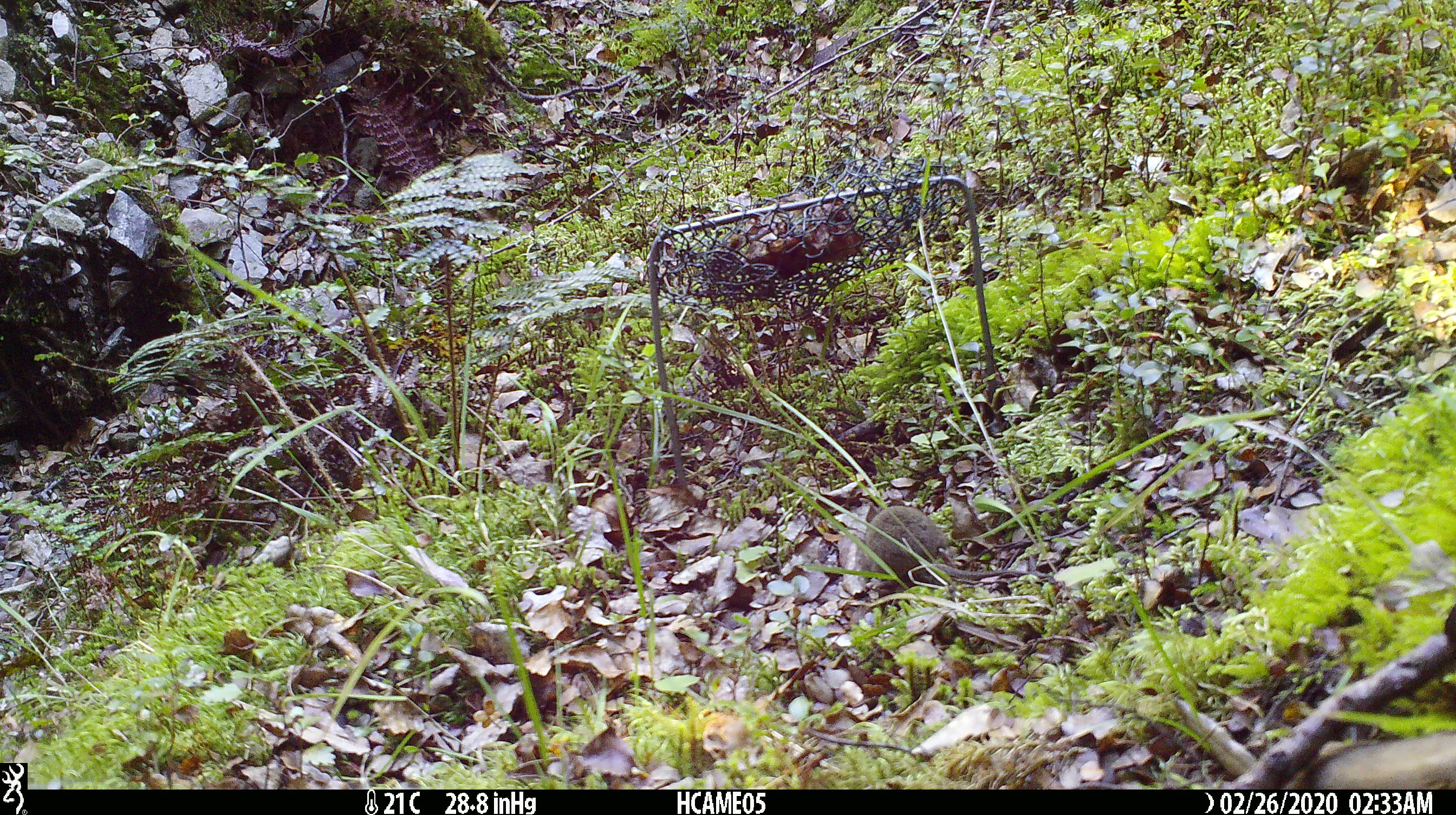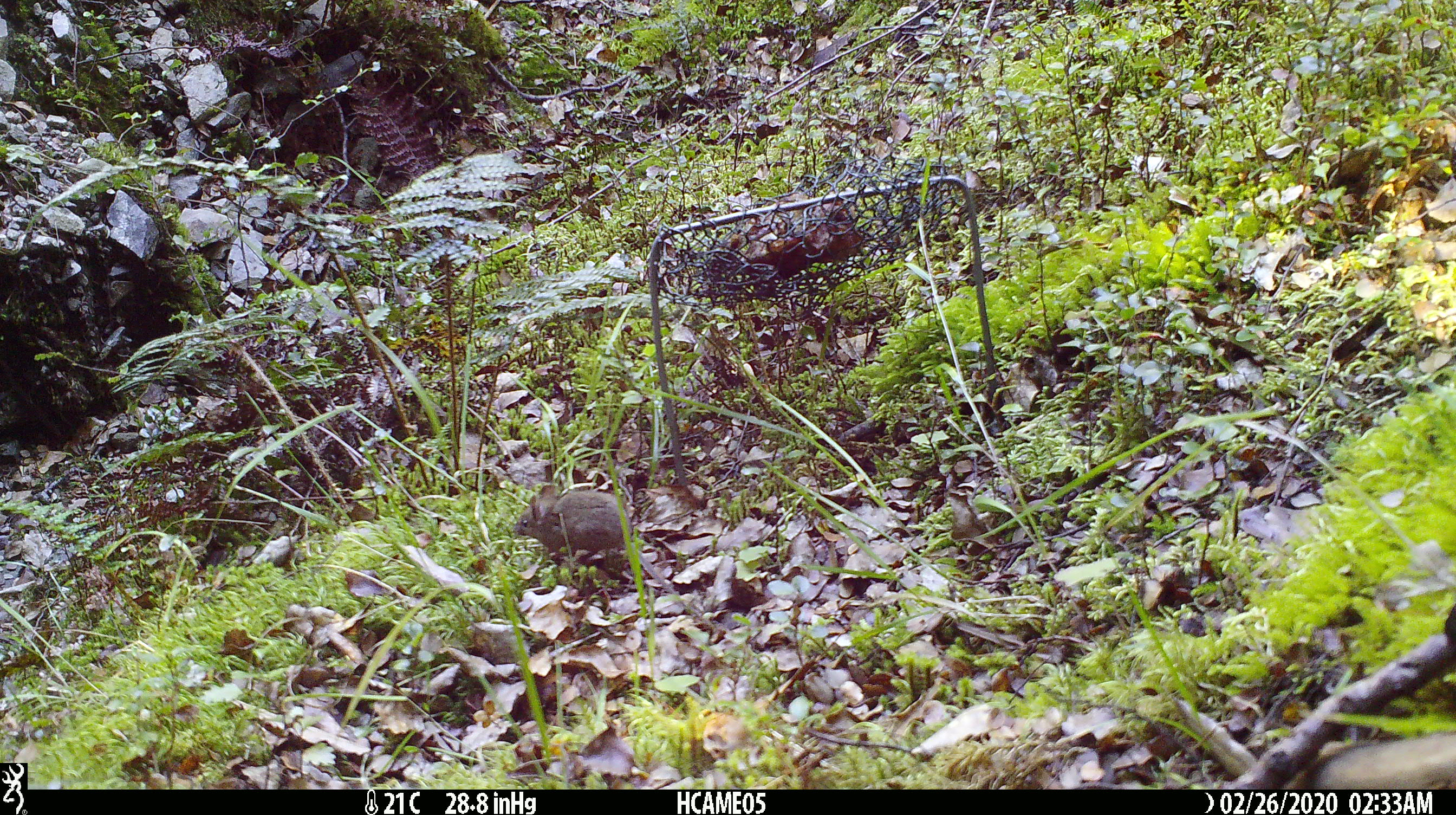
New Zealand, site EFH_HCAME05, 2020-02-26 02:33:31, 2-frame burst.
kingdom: Animalia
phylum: Chordata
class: Mammalia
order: Rodentia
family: Muridae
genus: Mus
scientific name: Mus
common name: mouse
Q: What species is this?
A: Mouse (Mus).